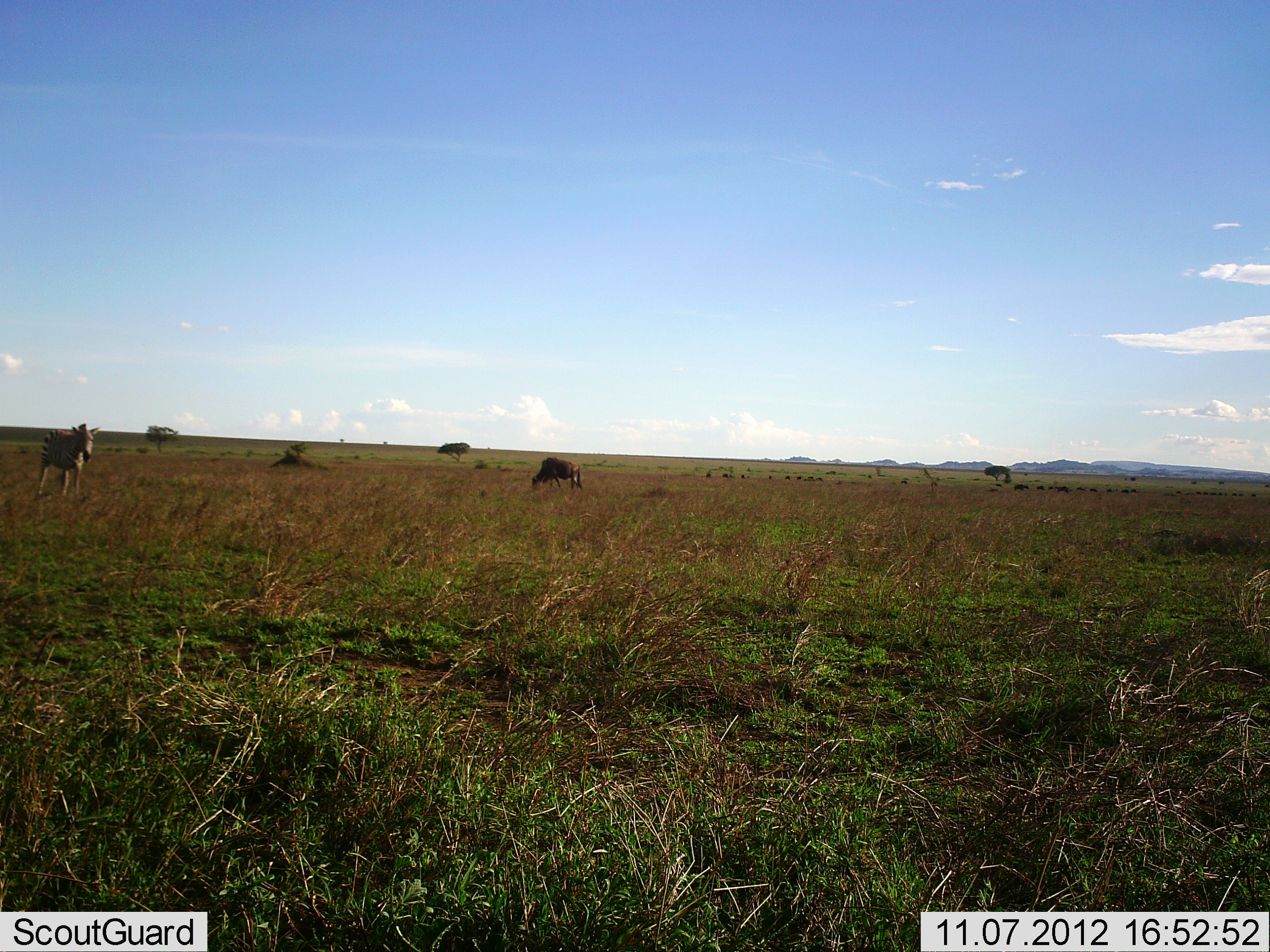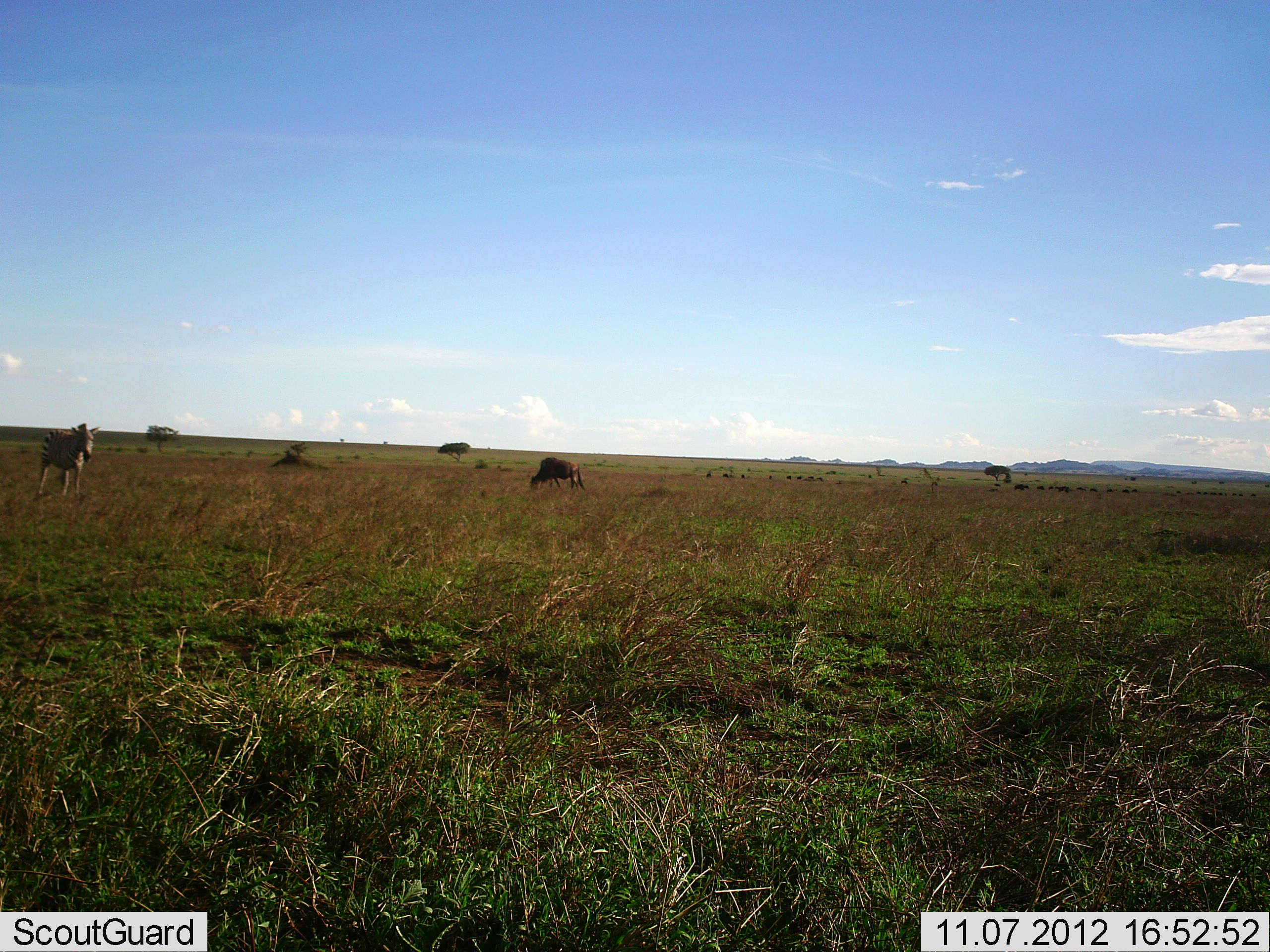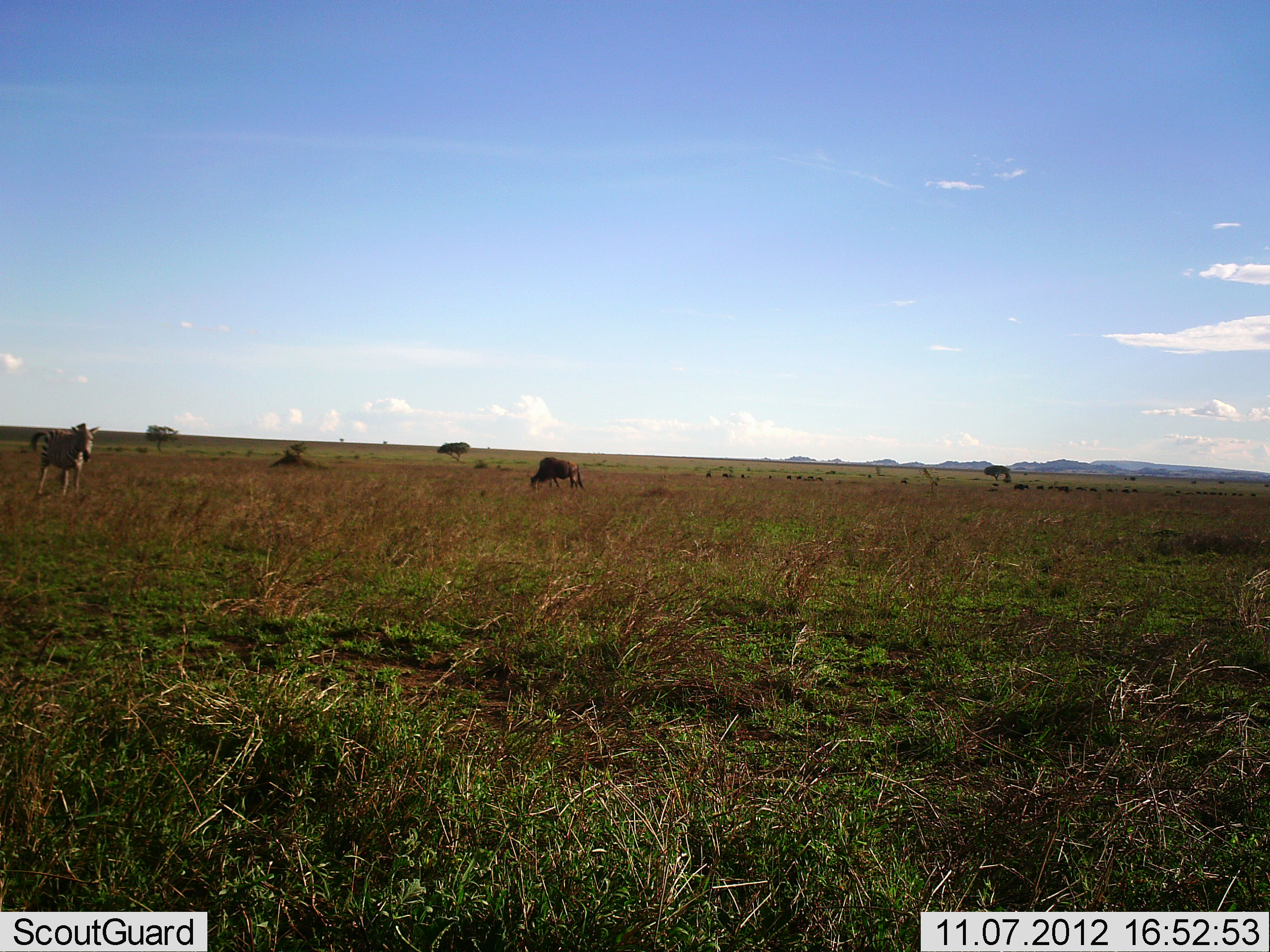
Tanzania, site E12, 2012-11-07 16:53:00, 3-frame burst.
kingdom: Animalia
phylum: Chordata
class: Mammalia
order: Artiodactyla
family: Bovidae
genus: Connochaetes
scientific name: Connochaetes taurinus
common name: blue wildebeest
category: wildebeest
Wildebeest (blue wildebeest) (Connochaetes taurinus), count 1. Behavior (volunteer vote fractions): standing 30%, resting 0%, moving 0%, interacting 0%. Young present (vote fraction): 0%. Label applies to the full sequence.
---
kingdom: Animalia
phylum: Chordata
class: Mammalia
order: Perissodactyla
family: Equidae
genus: Equus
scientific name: Equus quagga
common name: plains zebra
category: zebra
Zebra (plains zebra) (Equus quagga), count 1. Behavior (volunteer vote fractions): standing 92%, resting 0%, moving 8%, interacting 0%. Young present (vote fraction): 0%. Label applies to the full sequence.